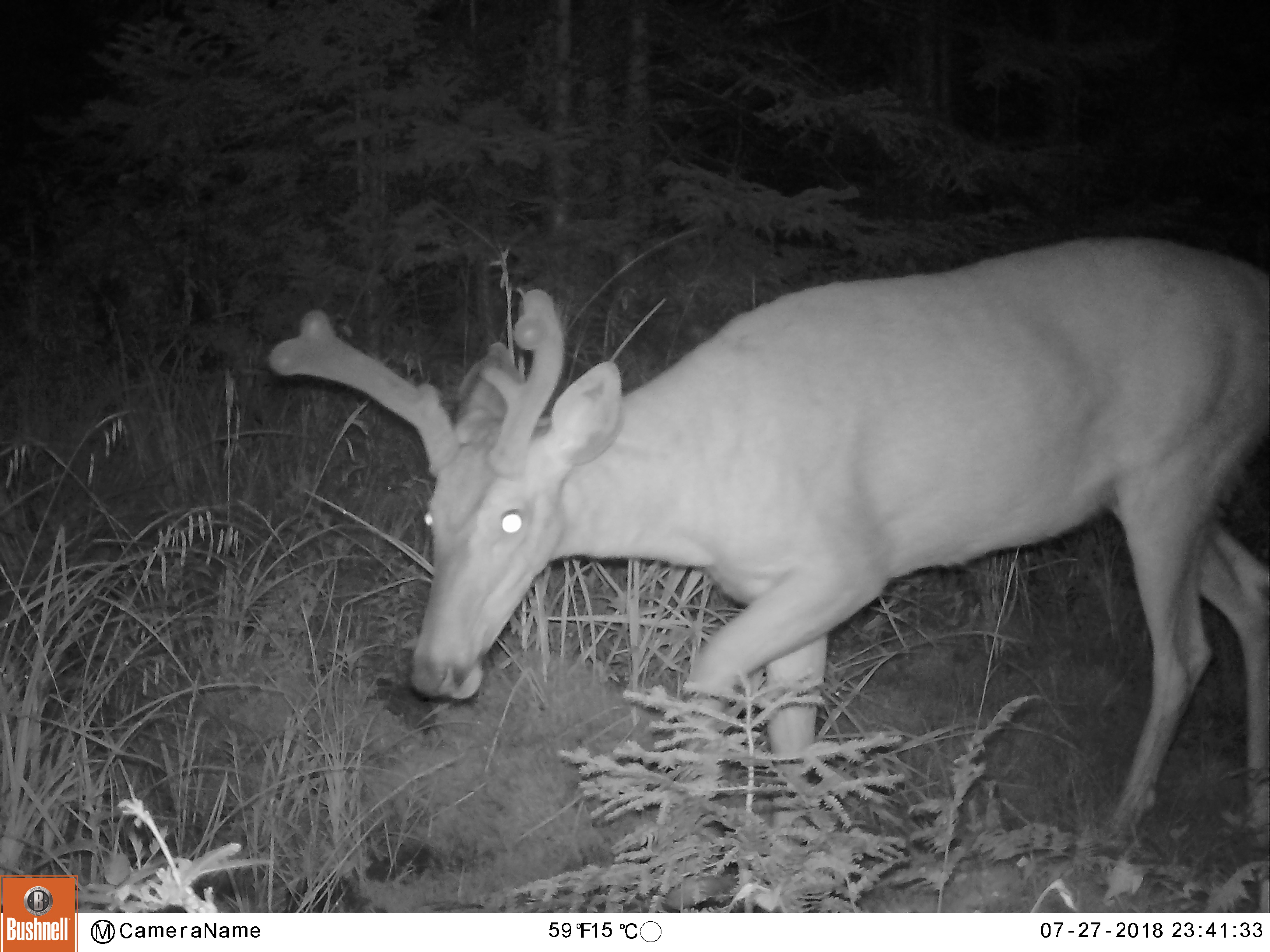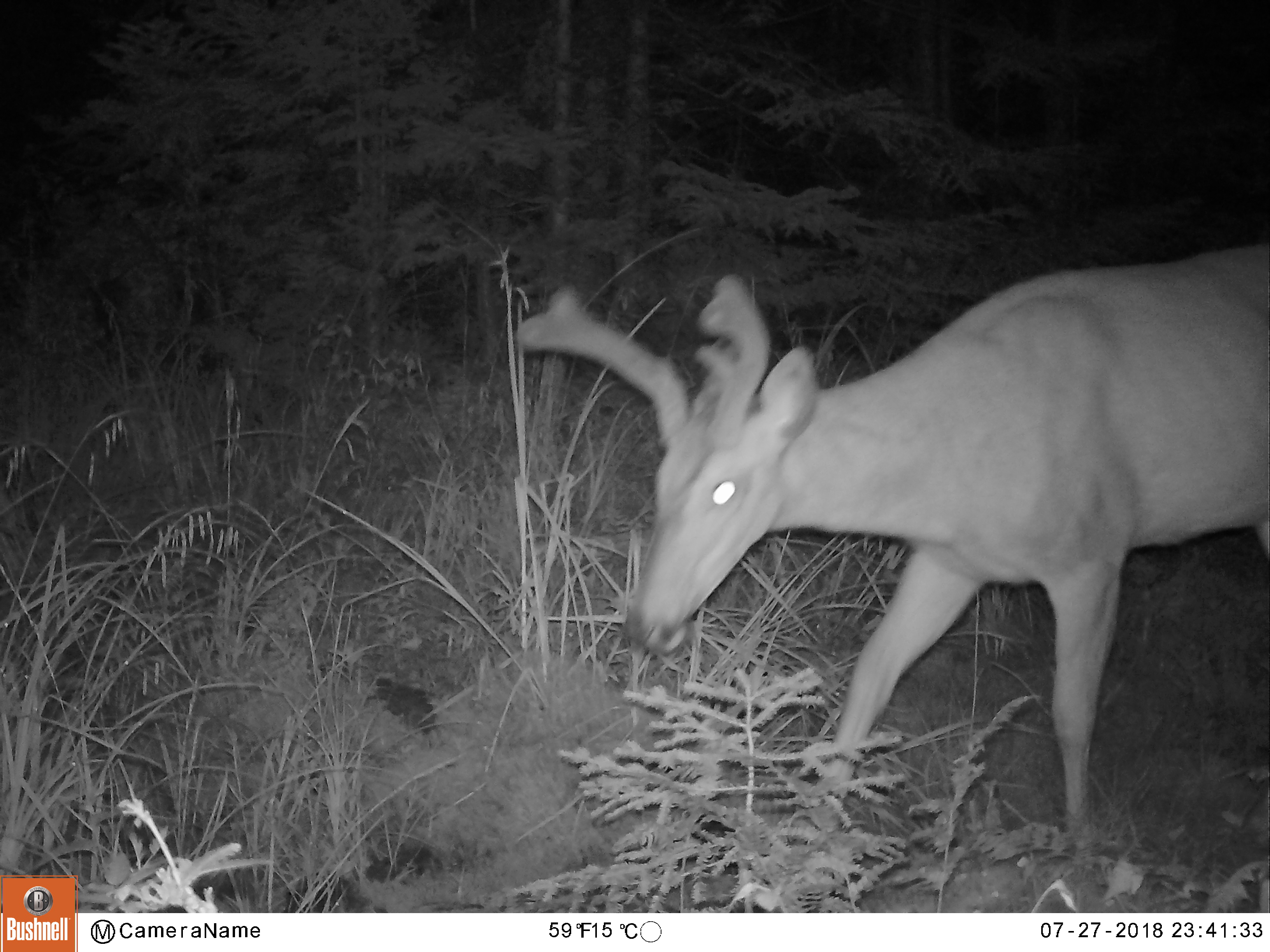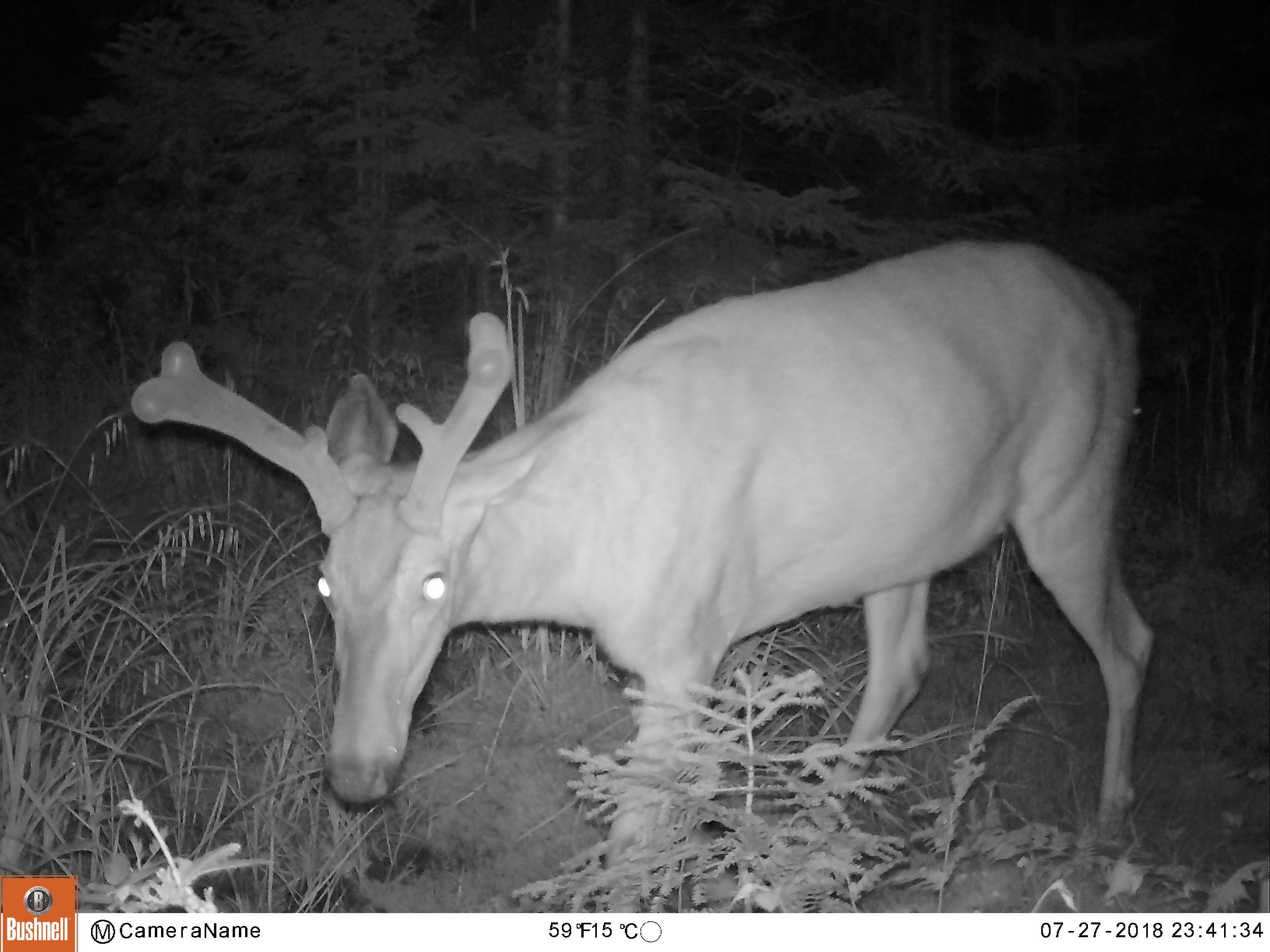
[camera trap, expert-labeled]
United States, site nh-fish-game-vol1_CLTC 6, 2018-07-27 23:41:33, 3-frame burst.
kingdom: Animalia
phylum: Chordata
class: Mammalia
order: Artiodactyla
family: Cervidae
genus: Odocoileus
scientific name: Odocoileus virginianus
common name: white-tailed deer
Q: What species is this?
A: White-tailed deer (Odocoileus virginianus).